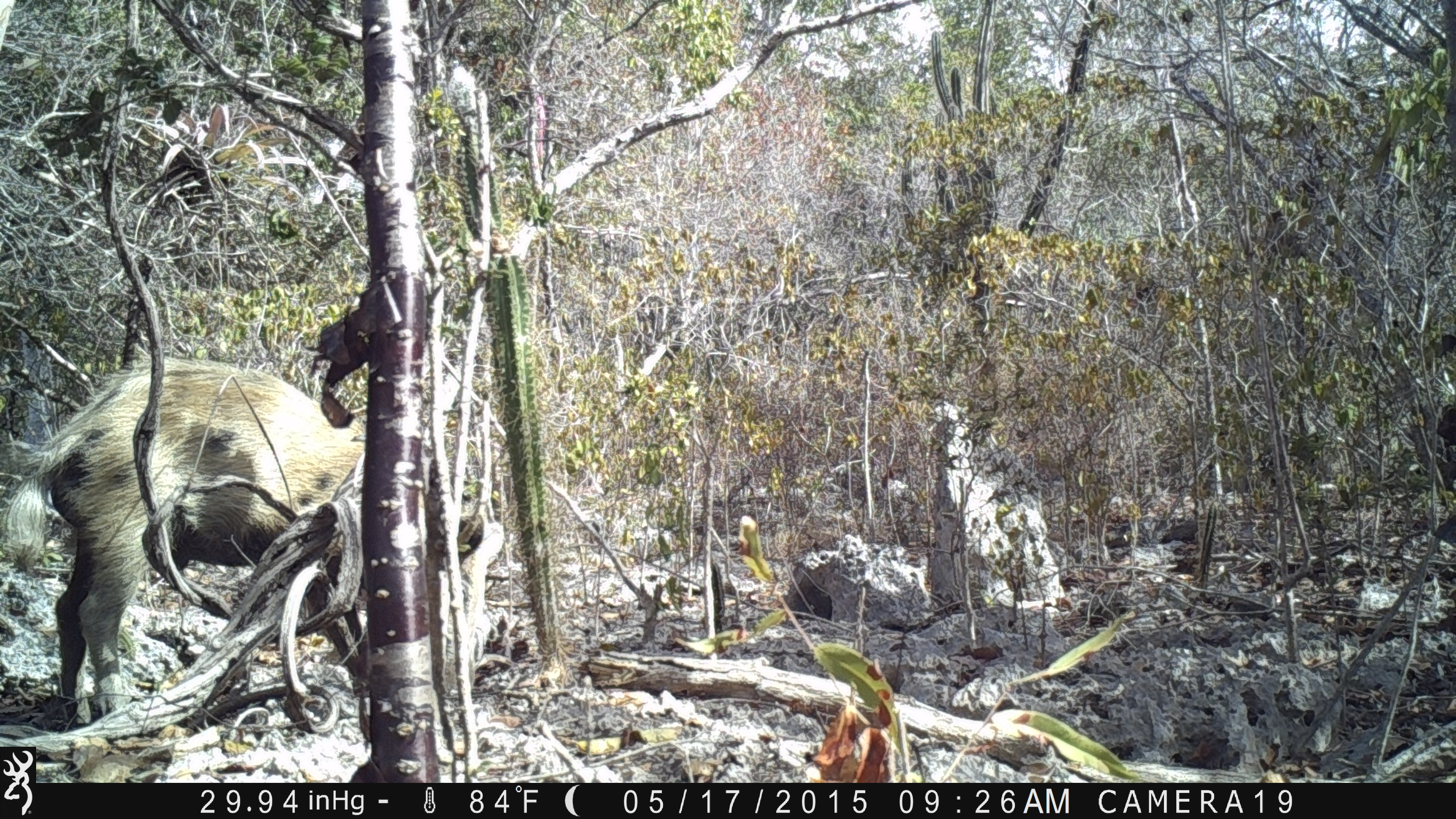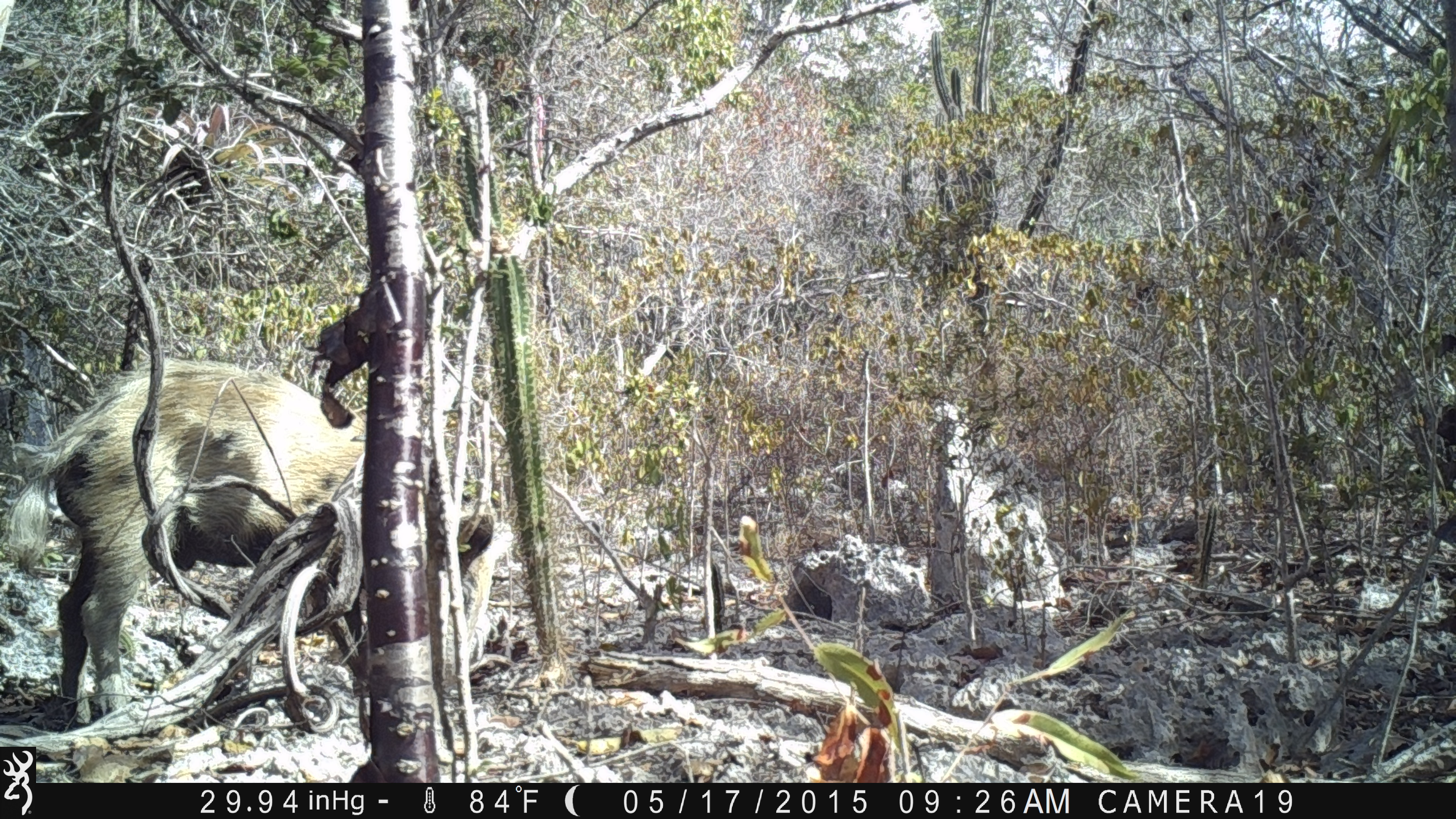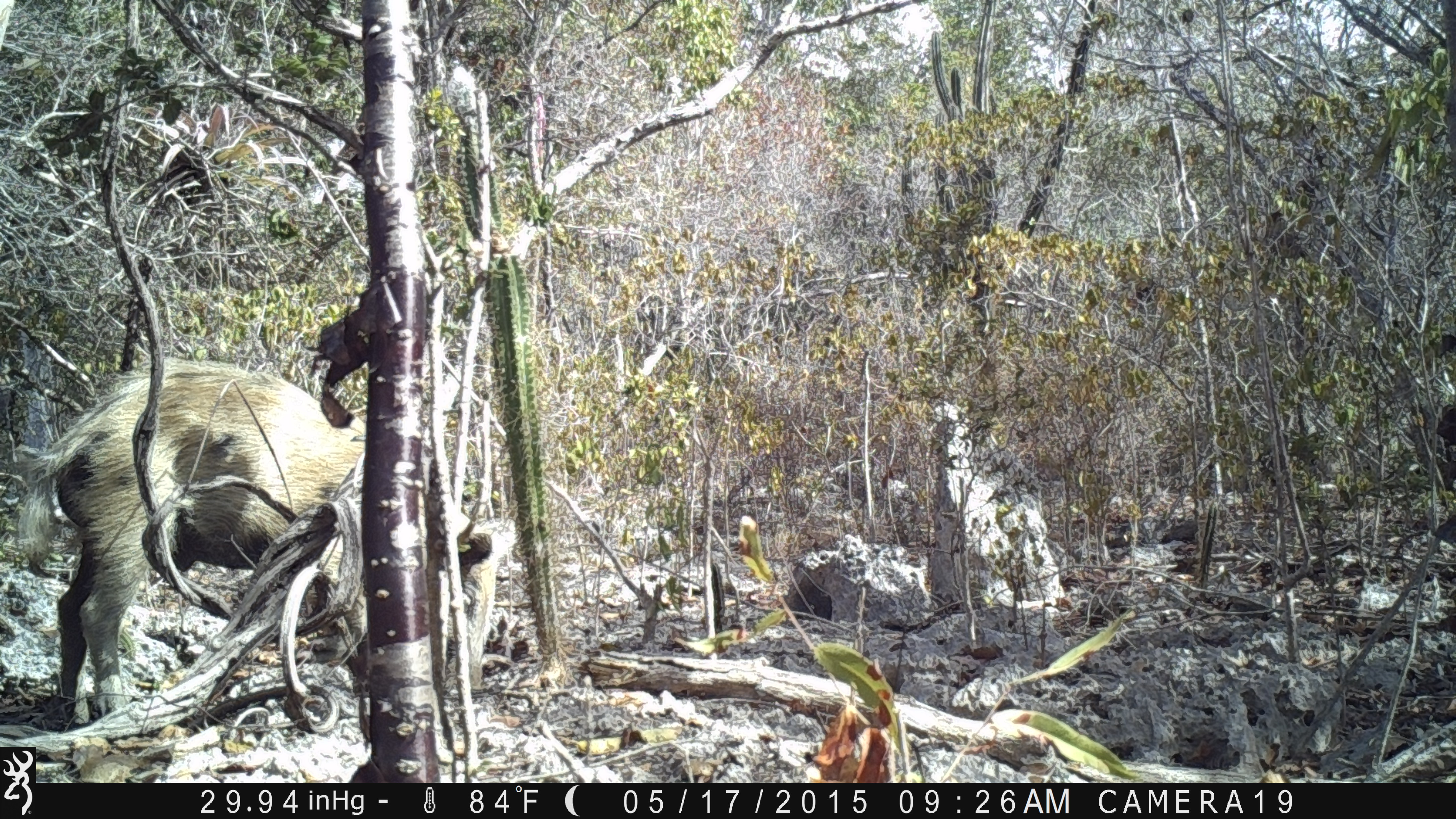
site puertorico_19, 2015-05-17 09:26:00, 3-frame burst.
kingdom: Animalia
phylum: Chordata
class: Mammalia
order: Artiodactyla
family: Suidae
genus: Sus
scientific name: Sus scrofa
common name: pig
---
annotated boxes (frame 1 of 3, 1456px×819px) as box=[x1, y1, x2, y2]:
pig: box=[36, 357, 369, 742]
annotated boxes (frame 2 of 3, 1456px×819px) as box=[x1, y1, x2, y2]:
pig: box=[30, 357, 487, 738]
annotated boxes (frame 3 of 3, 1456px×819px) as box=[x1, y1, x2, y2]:
pig: box=[29, 360, 482, 738]